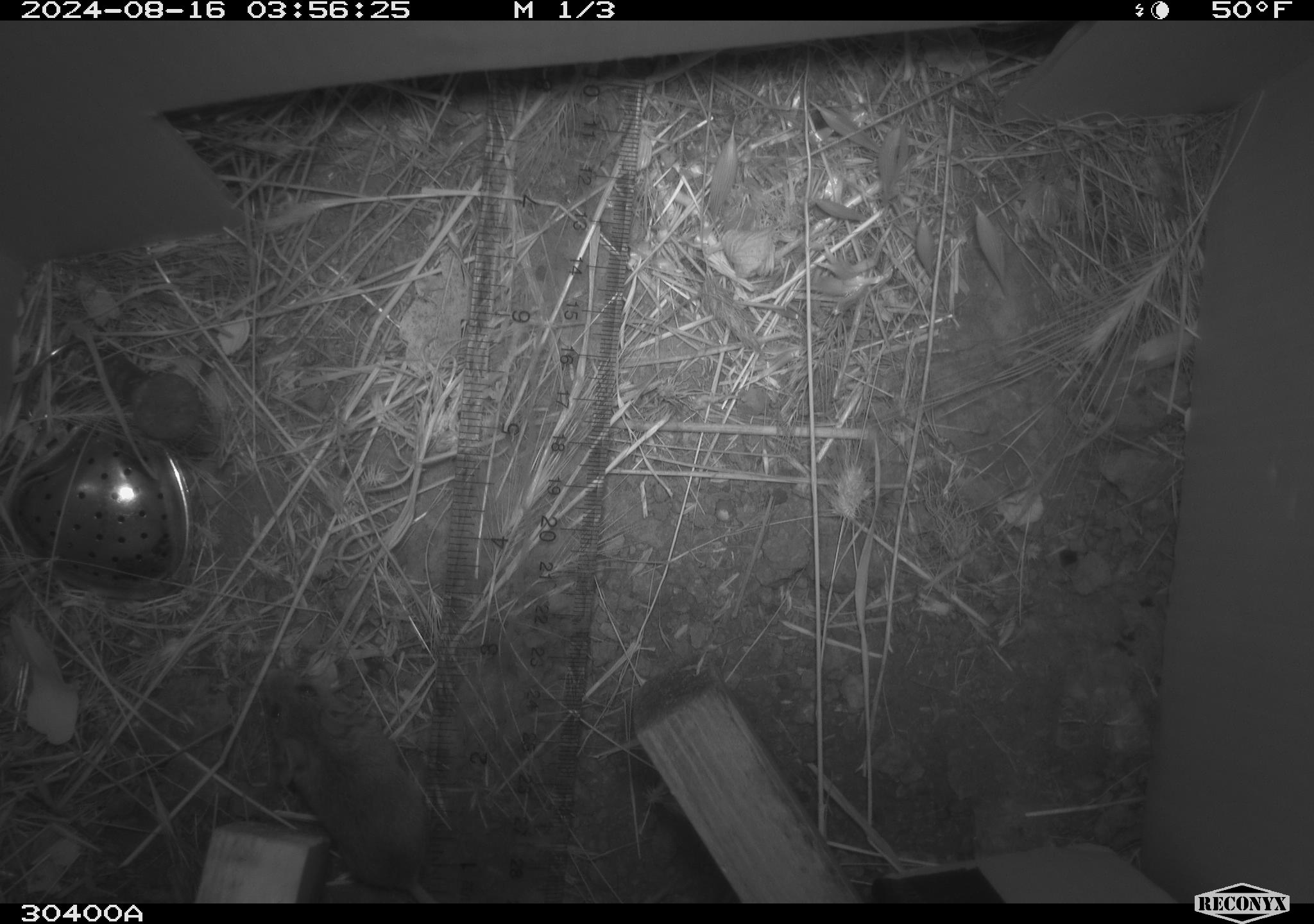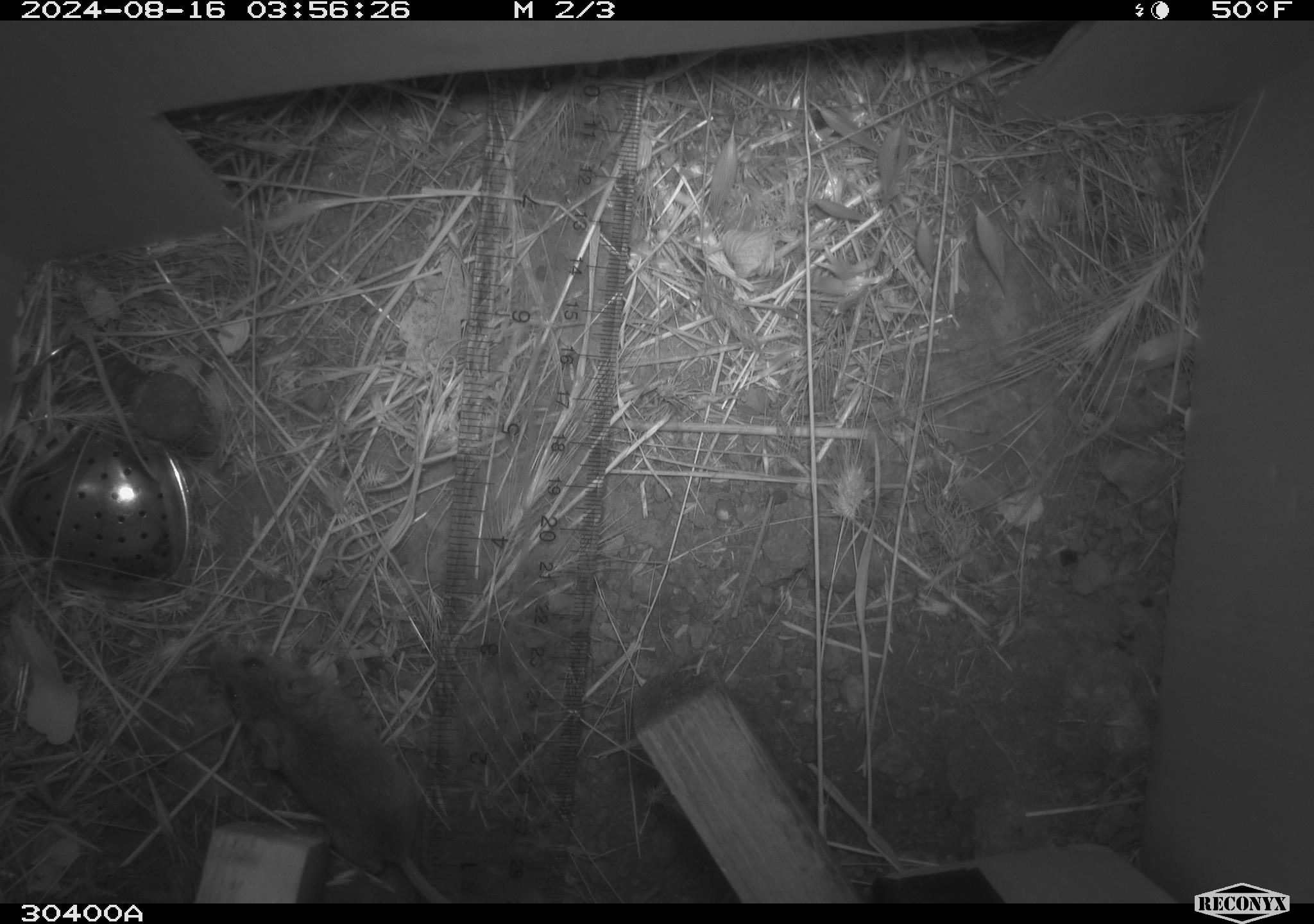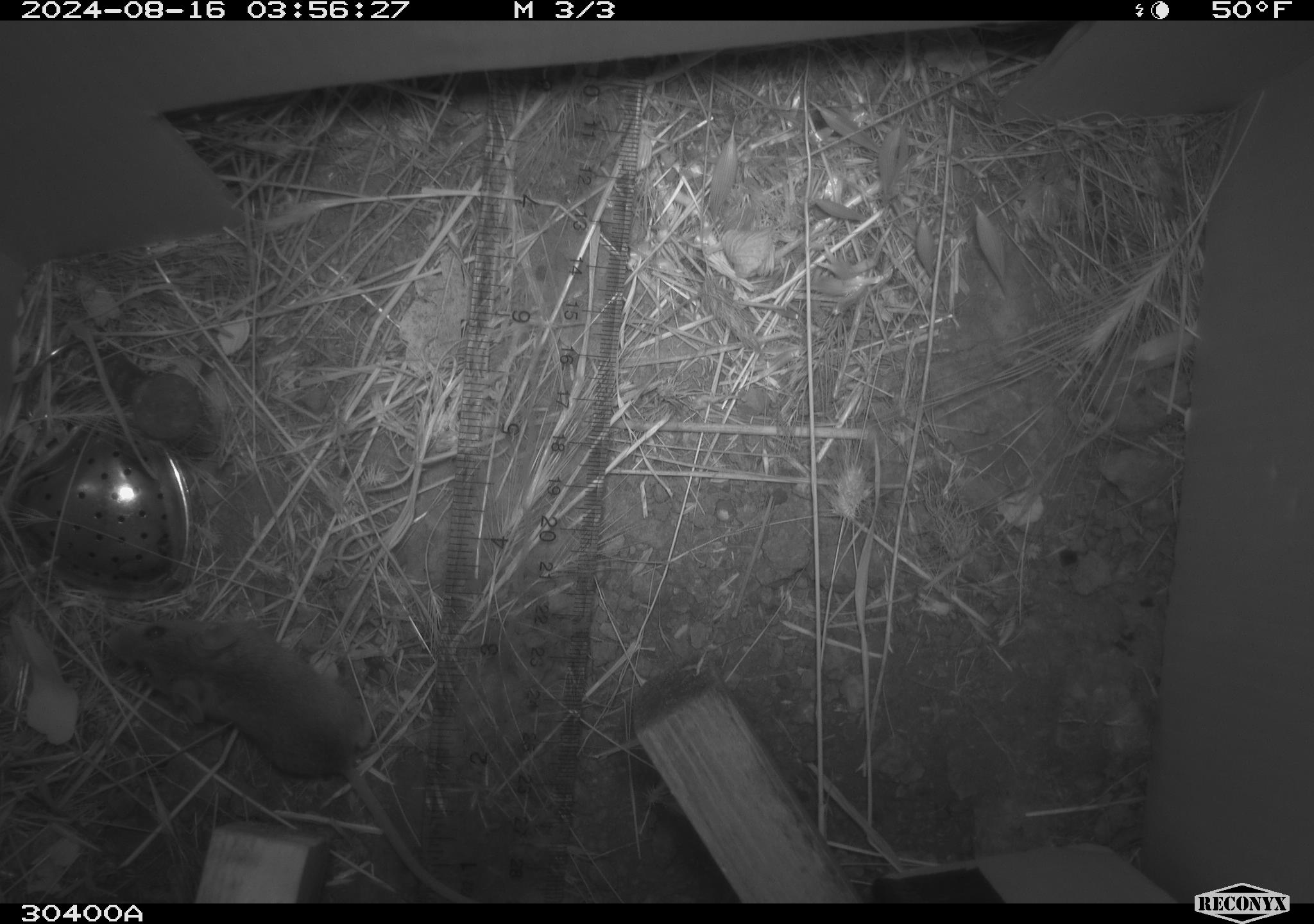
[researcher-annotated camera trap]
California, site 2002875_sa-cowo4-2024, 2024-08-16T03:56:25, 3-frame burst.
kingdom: Animalia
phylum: Chordata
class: Mammalia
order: Rodentia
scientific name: Rodentia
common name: mouse species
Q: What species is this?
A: Mouse species (Rodentia).